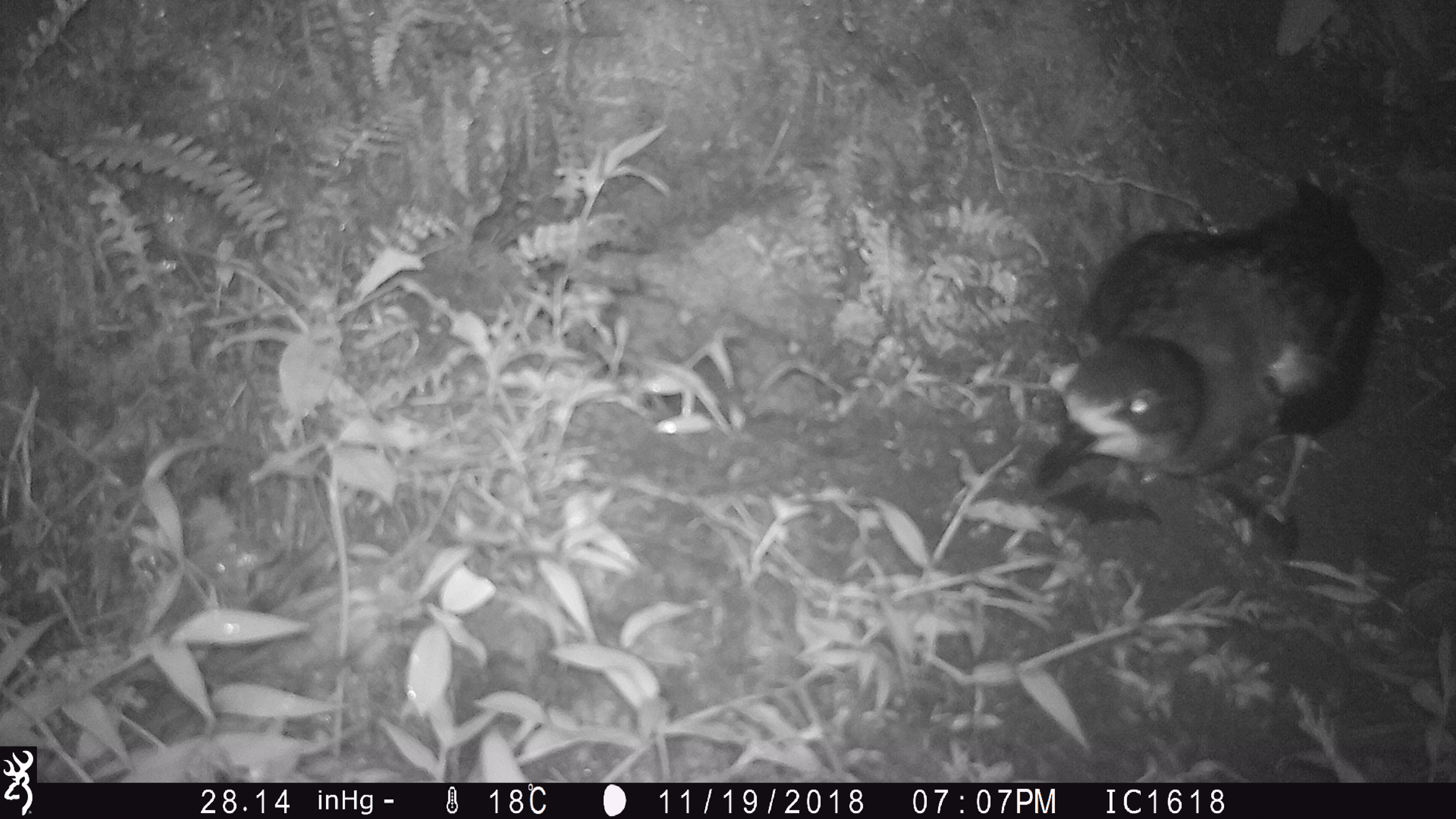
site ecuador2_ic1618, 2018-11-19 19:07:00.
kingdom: Animalia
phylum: Chordata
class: Aves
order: Procellariiformes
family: Procellariidae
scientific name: Procellariidae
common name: petrel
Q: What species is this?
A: Petrel (Procellariidae).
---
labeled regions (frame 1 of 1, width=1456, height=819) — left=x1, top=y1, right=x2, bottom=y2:
petrel: left=1034, top=171, right=1384, bottom=553